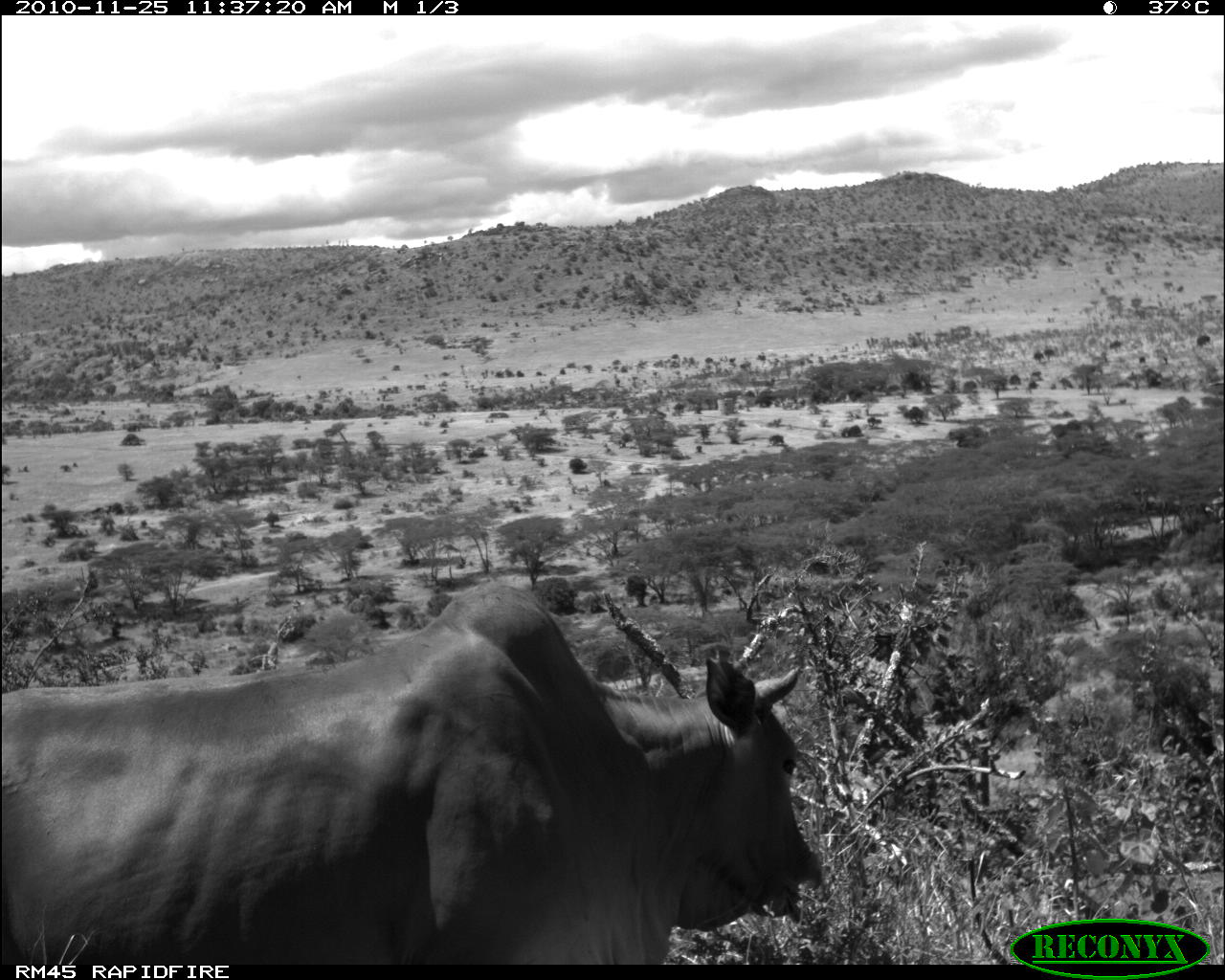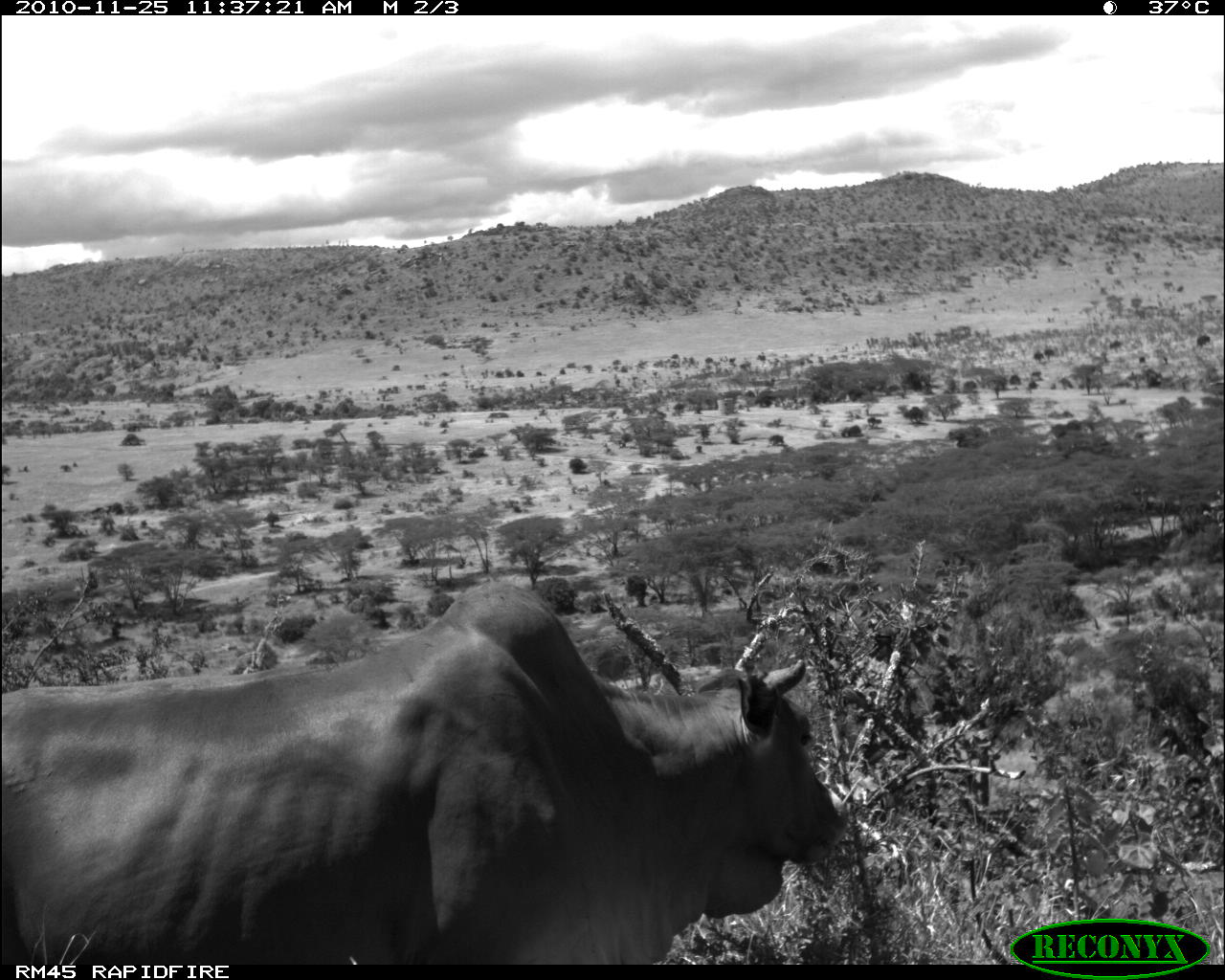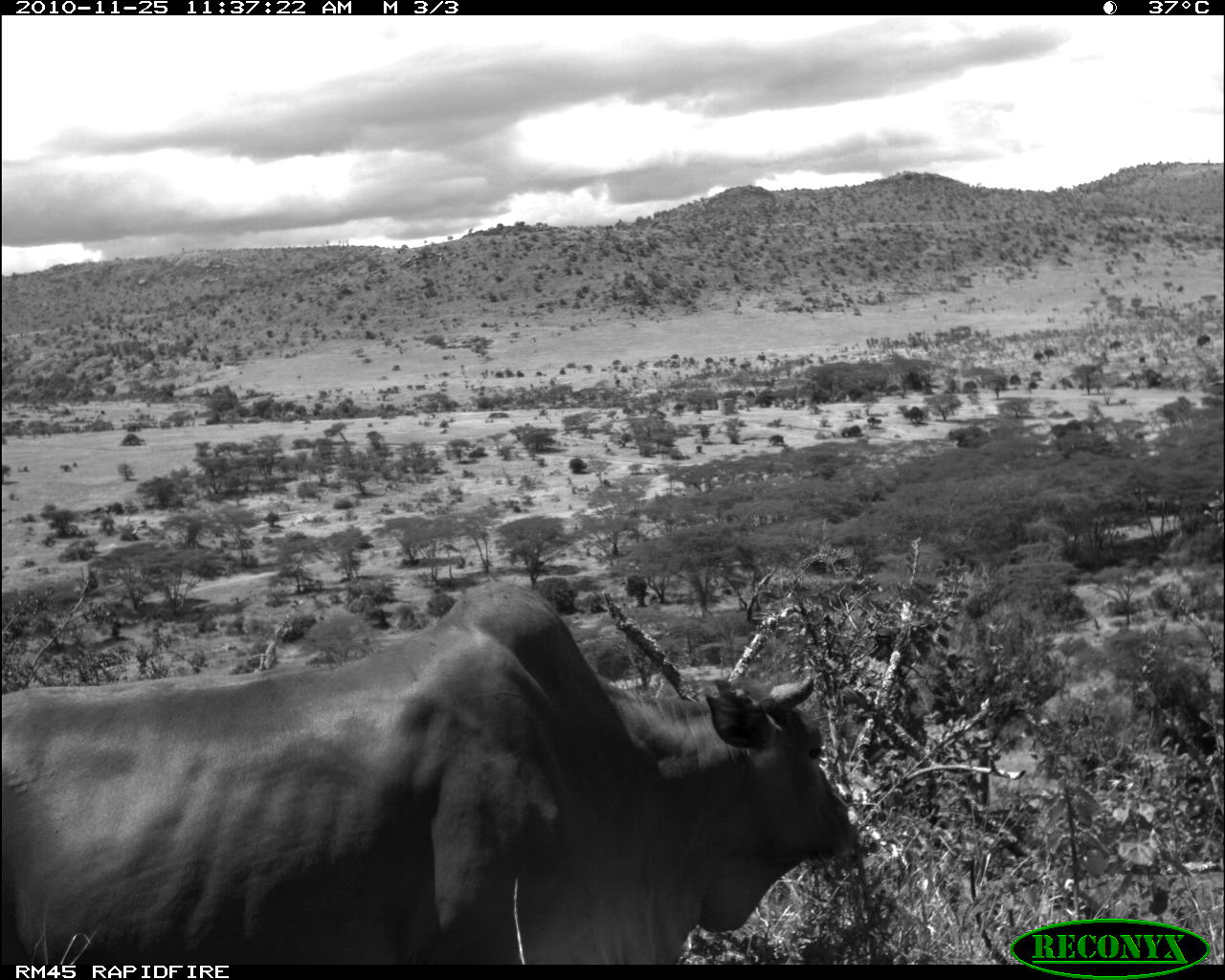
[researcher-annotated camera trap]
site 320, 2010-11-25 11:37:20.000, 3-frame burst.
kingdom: Animalia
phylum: Chordata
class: Mammalia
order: Artiodactyla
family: Bovidae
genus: Bos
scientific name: Bos taurus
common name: domestic cattle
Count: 1.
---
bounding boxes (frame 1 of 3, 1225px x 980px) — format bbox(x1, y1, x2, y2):
bos taurus: bbox(2, 576, 828, 965)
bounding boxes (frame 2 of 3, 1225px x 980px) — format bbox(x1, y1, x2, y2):
bos taurus: bbox(0, 583, 843, 965)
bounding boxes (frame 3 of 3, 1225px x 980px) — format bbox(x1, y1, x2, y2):
bos taurus: bbox(1, 582, 861, 963)